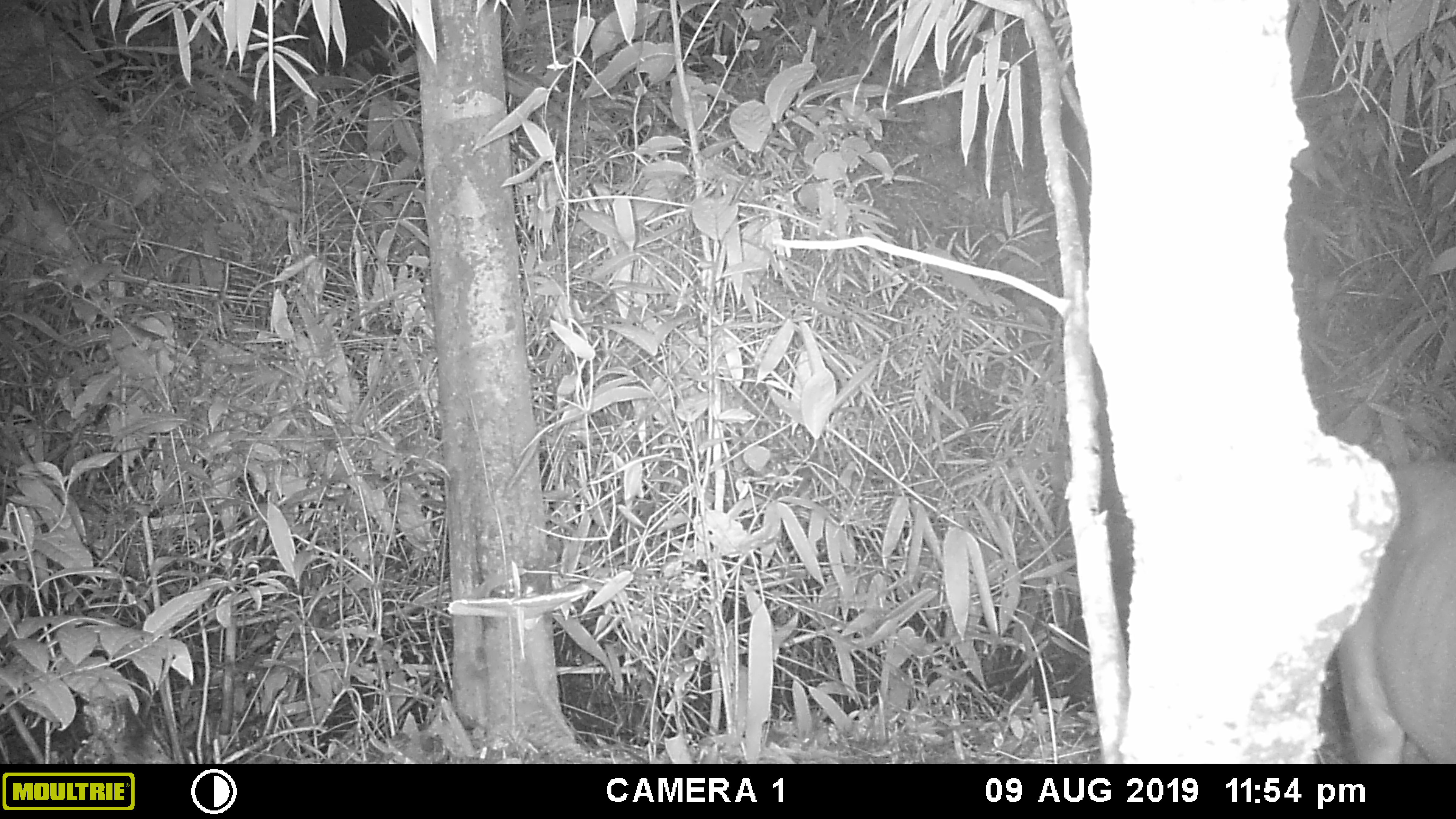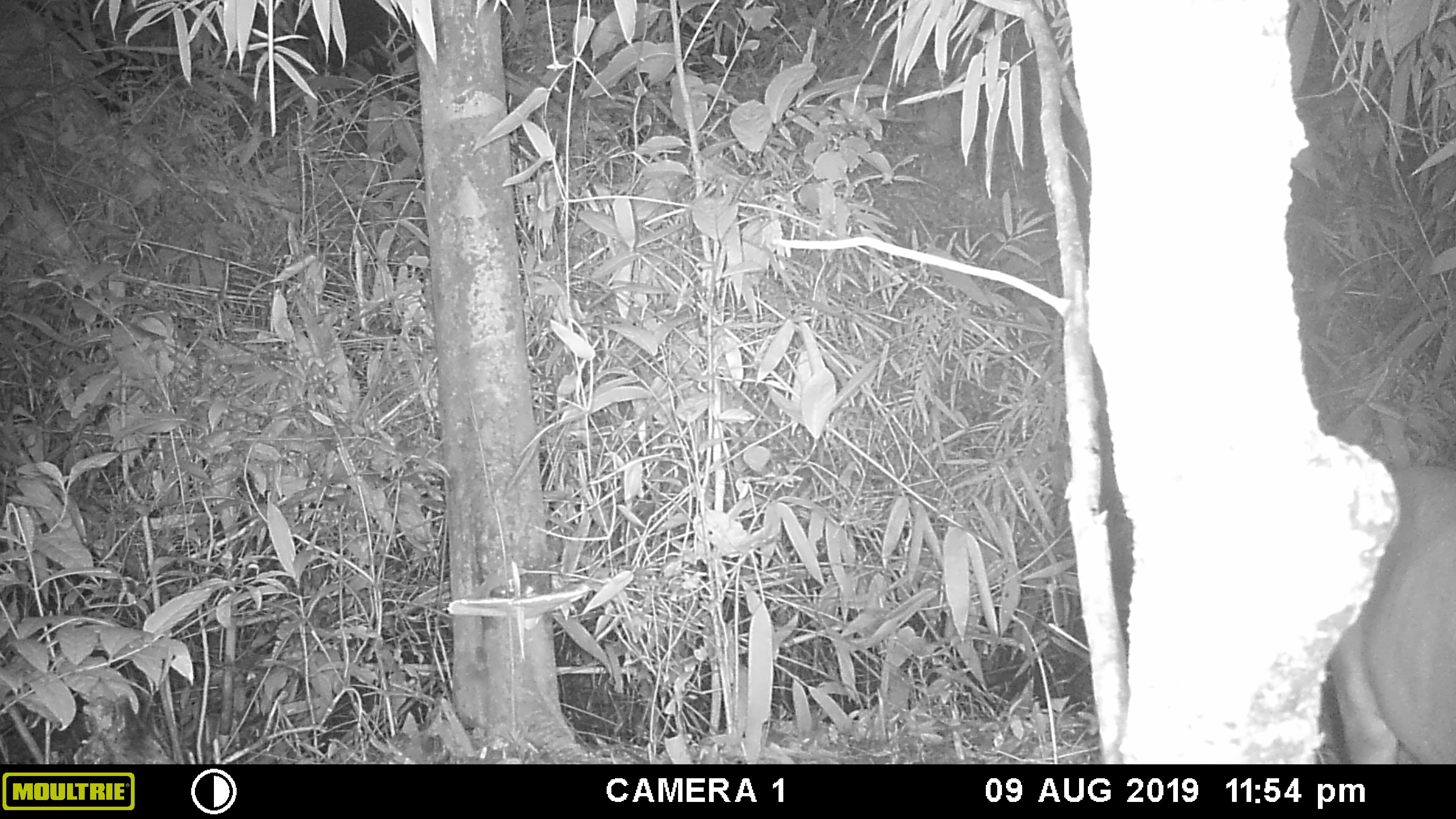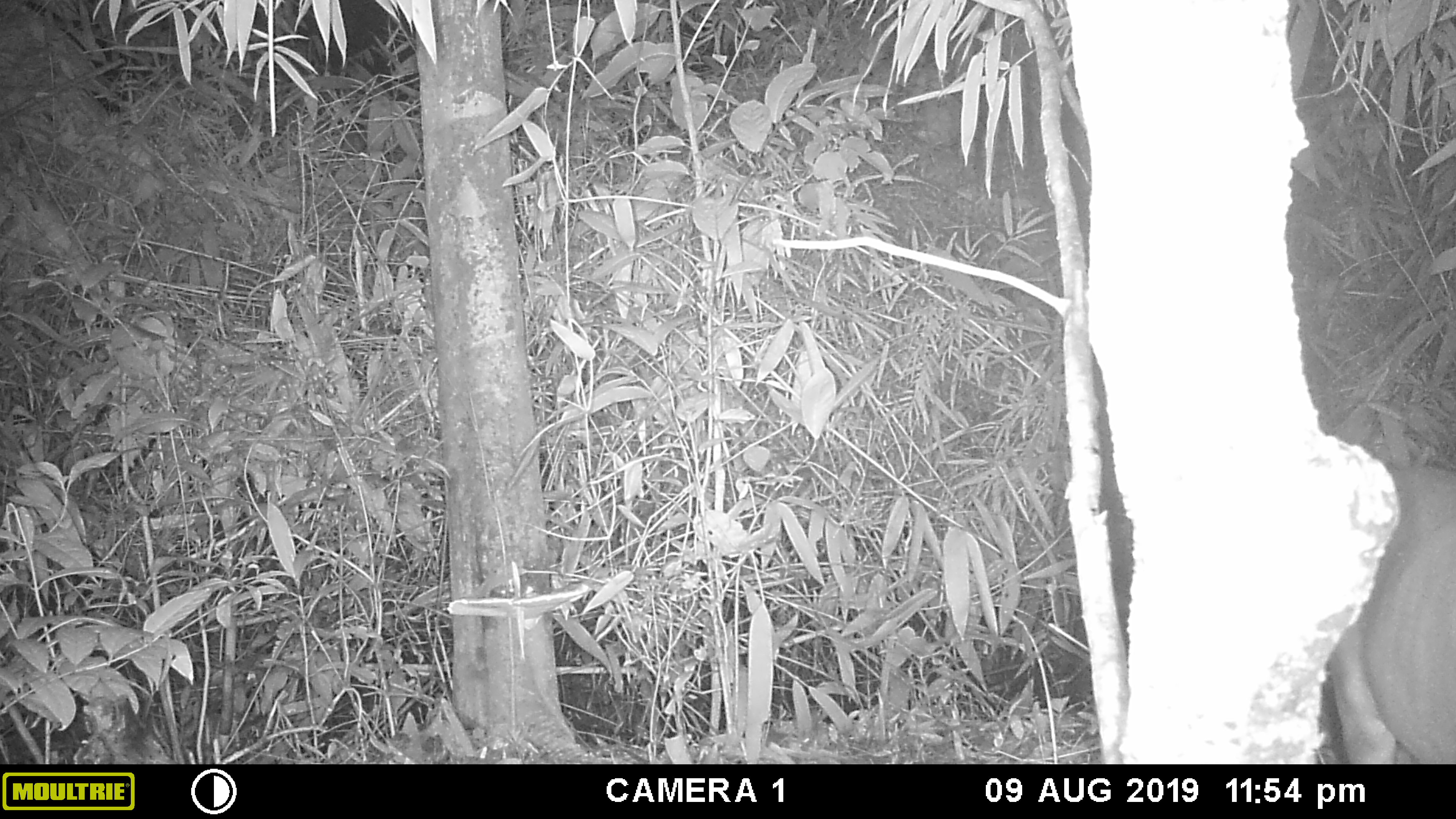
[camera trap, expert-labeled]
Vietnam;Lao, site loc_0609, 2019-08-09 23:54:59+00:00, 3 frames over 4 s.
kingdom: Animalia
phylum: Chordata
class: Mammalia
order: Artiodactyla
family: Cervidae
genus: Muntiacus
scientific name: Muntiacus rooseveltorum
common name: roosevelt's muntjac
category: roosevelts muntjac group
Roosevelts muntjac group (roosevelt's muntjac) (Muntiacus rooseveltorum). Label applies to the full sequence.